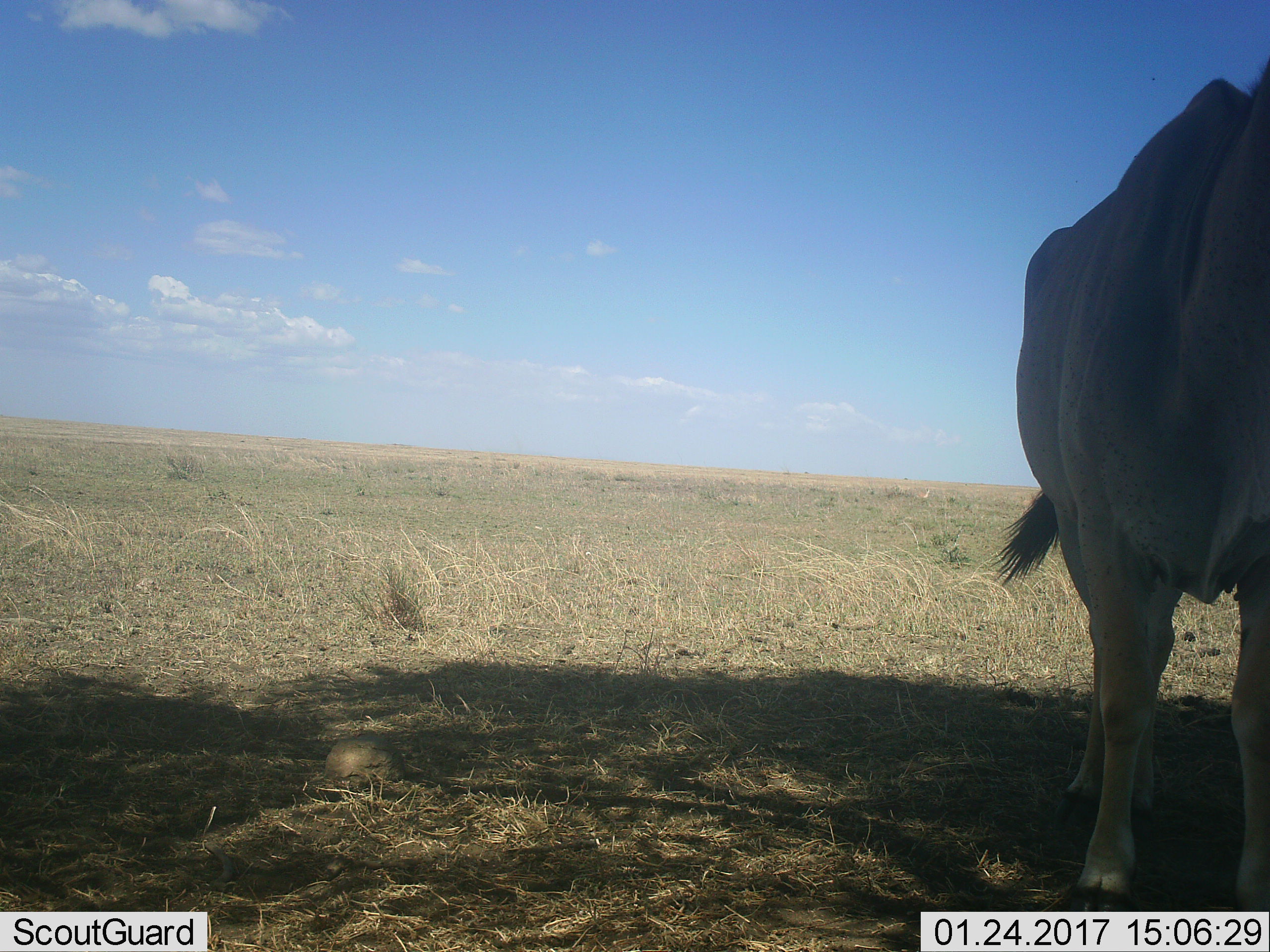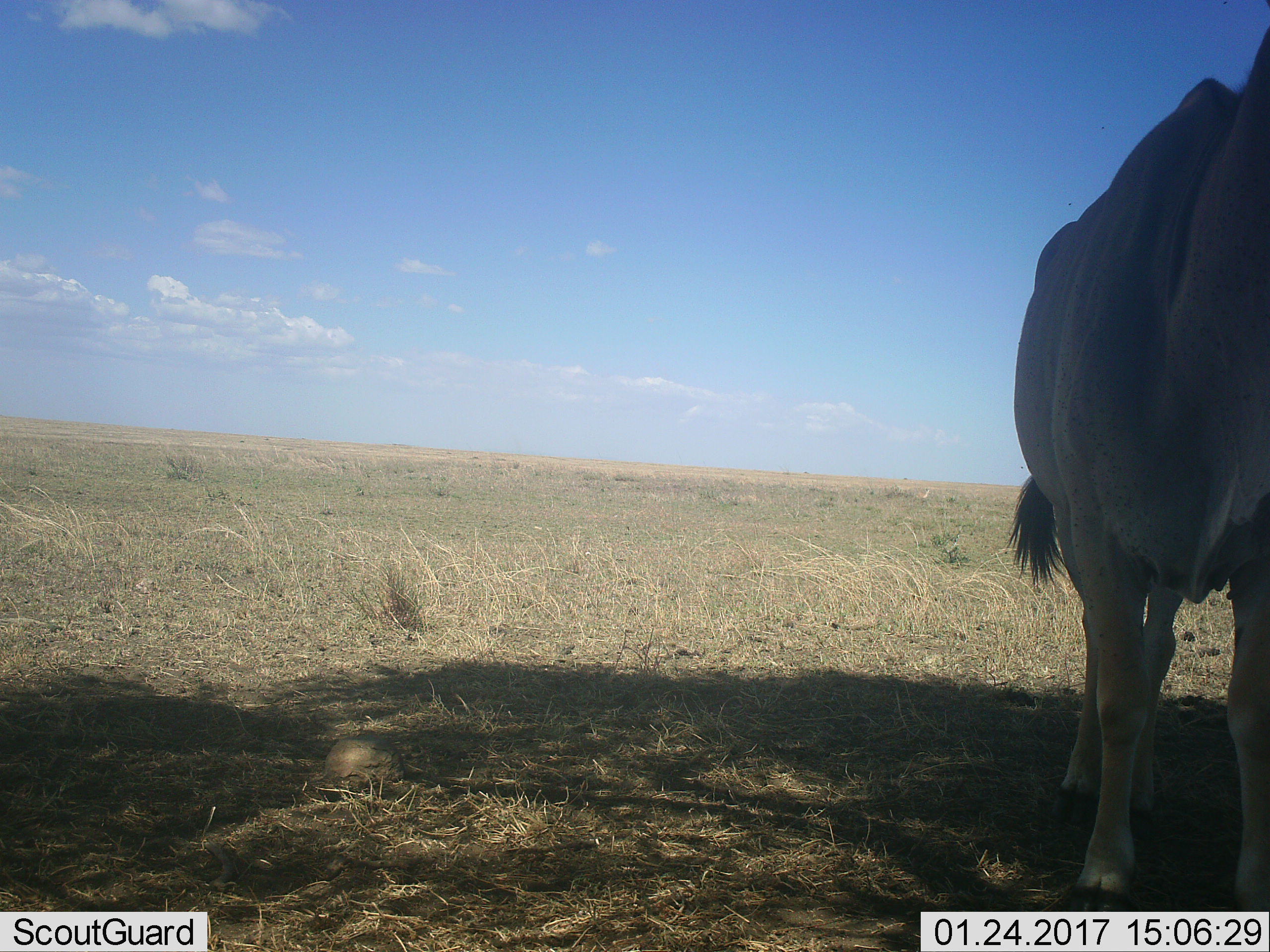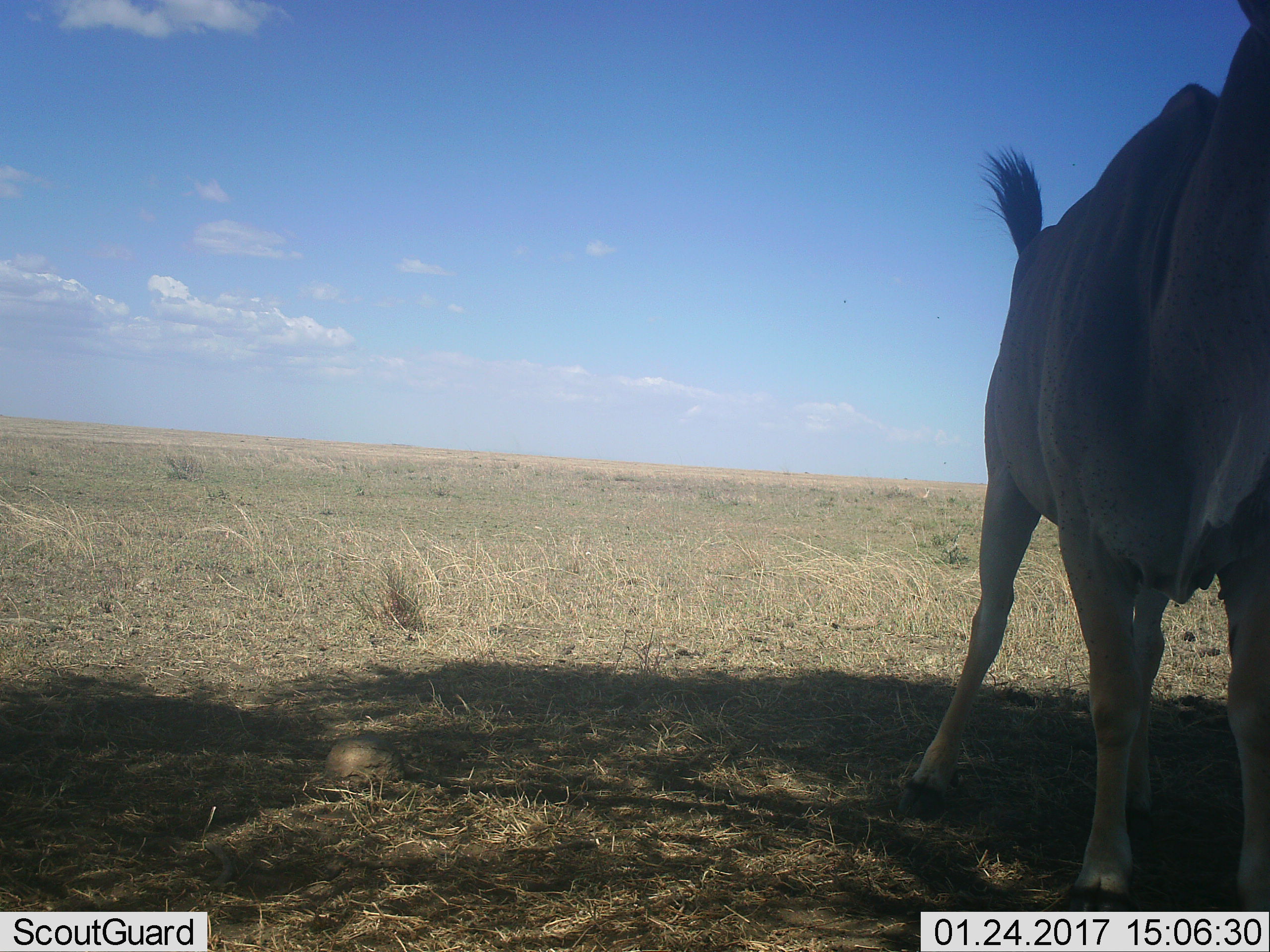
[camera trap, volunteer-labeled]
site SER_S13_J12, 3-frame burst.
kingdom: Animalia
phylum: Chordata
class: Mammalia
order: Artiodactyla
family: Bovidae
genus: Bos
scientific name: Bos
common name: cattle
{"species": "cattle (Bos)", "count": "1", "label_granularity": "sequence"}